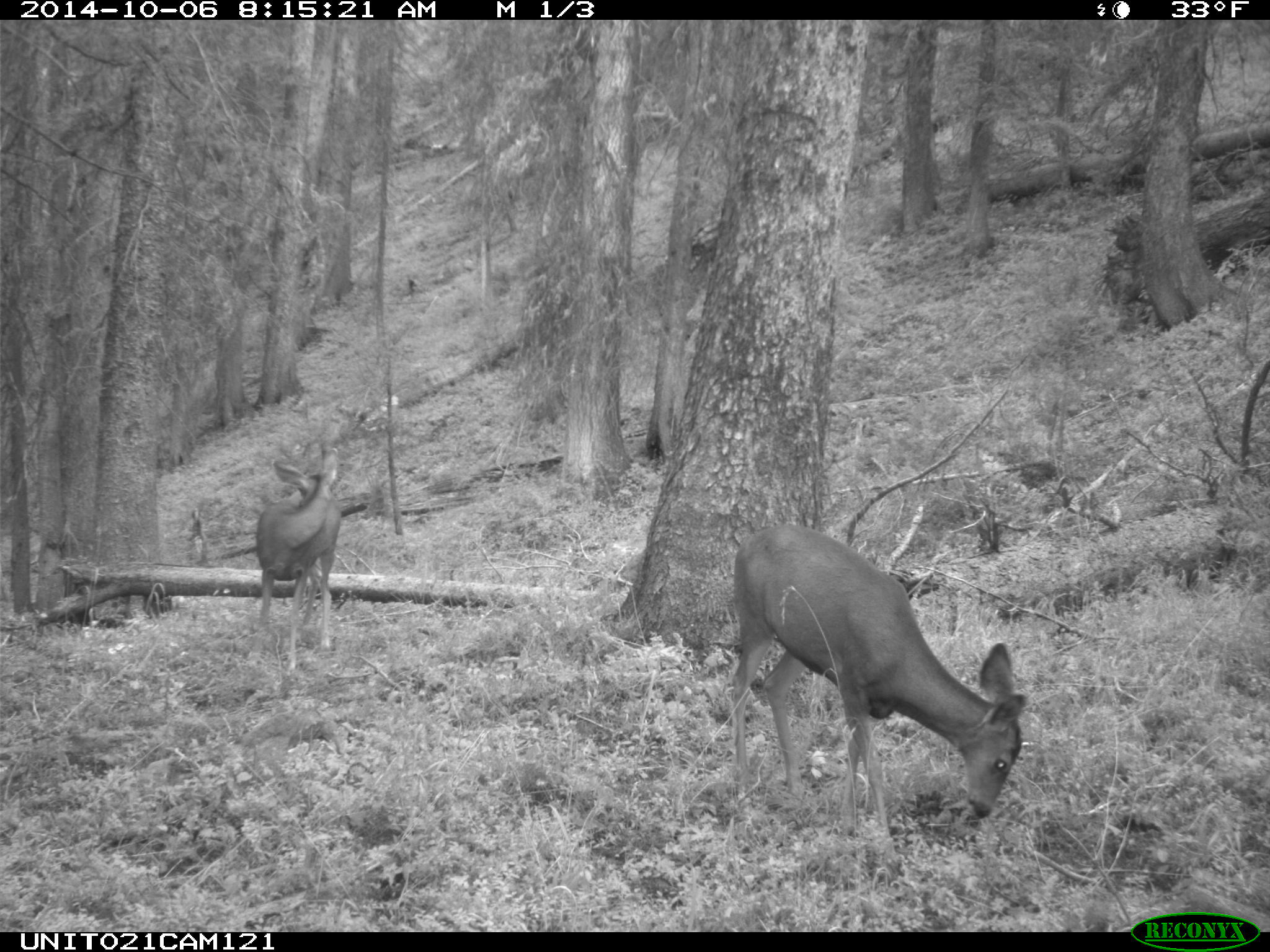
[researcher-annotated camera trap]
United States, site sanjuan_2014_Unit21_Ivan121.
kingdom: Animalia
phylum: Chordata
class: Mammalia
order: Artiodactyla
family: Cervidae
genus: Odocoileus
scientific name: Odocoileus hemionus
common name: mule deer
Odocoileus hemionus (mule deer).